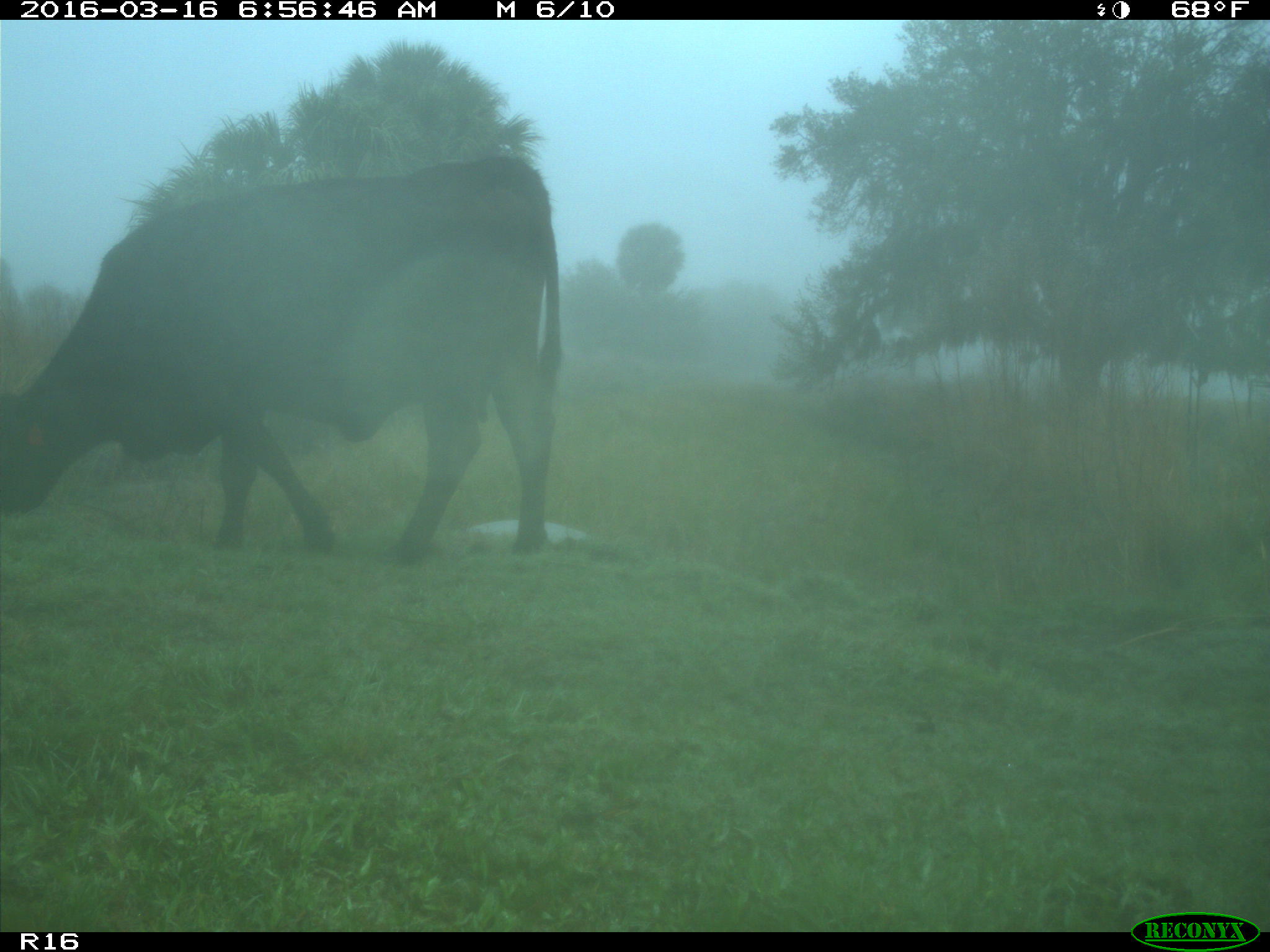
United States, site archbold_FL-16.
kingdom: Animalia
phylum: Chordata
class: Mammalia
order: Artiodactyla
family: Bovidae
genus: Bos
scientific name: Bos taurus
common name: domestic cow